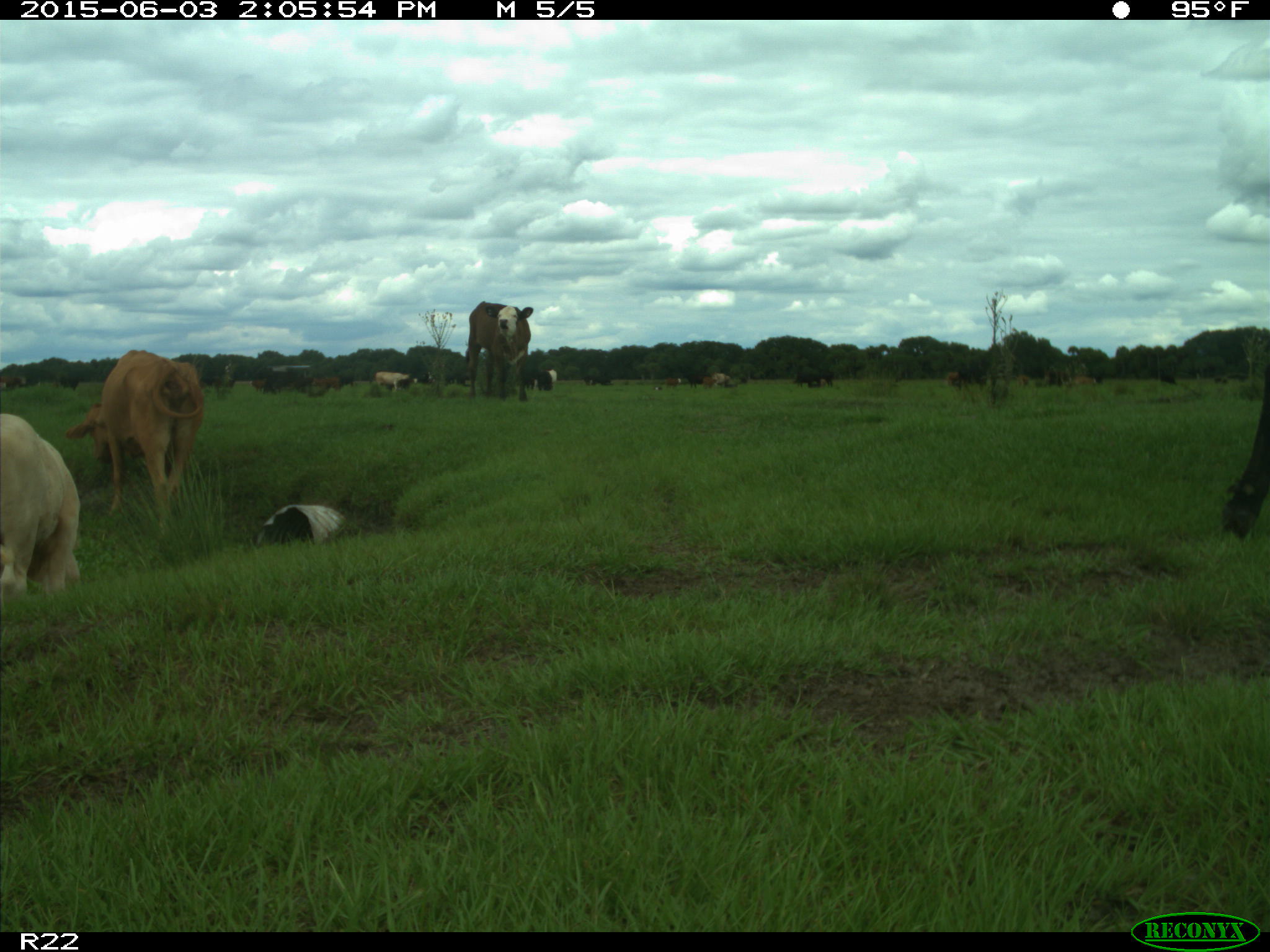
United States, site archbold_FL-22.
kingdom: Animalia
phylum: Chordata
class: Mammalia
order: Artiodactyla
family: Bovidae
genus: Bos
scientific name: Bos taurus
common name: domestic cow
Bos taurus (domestic cow).